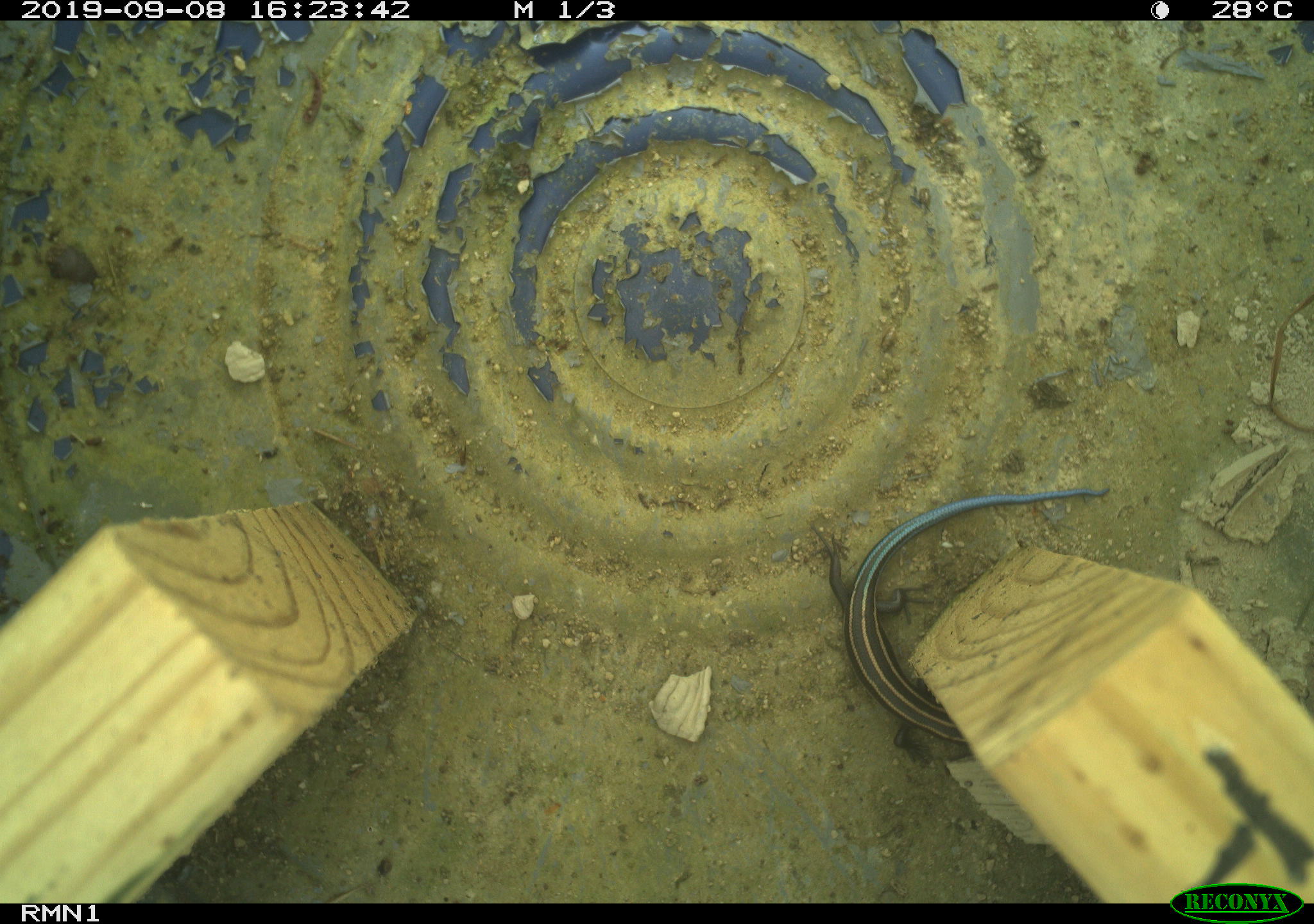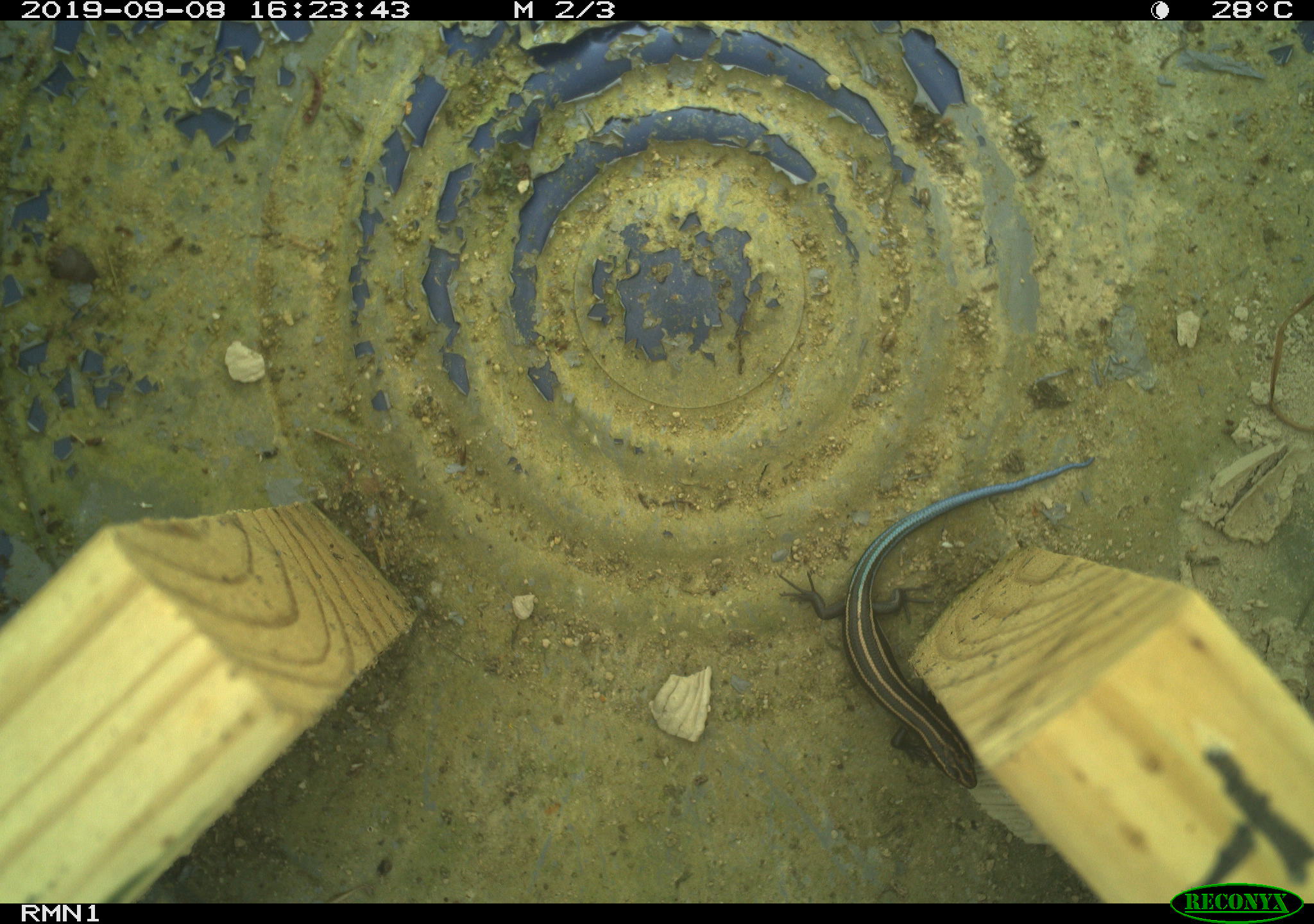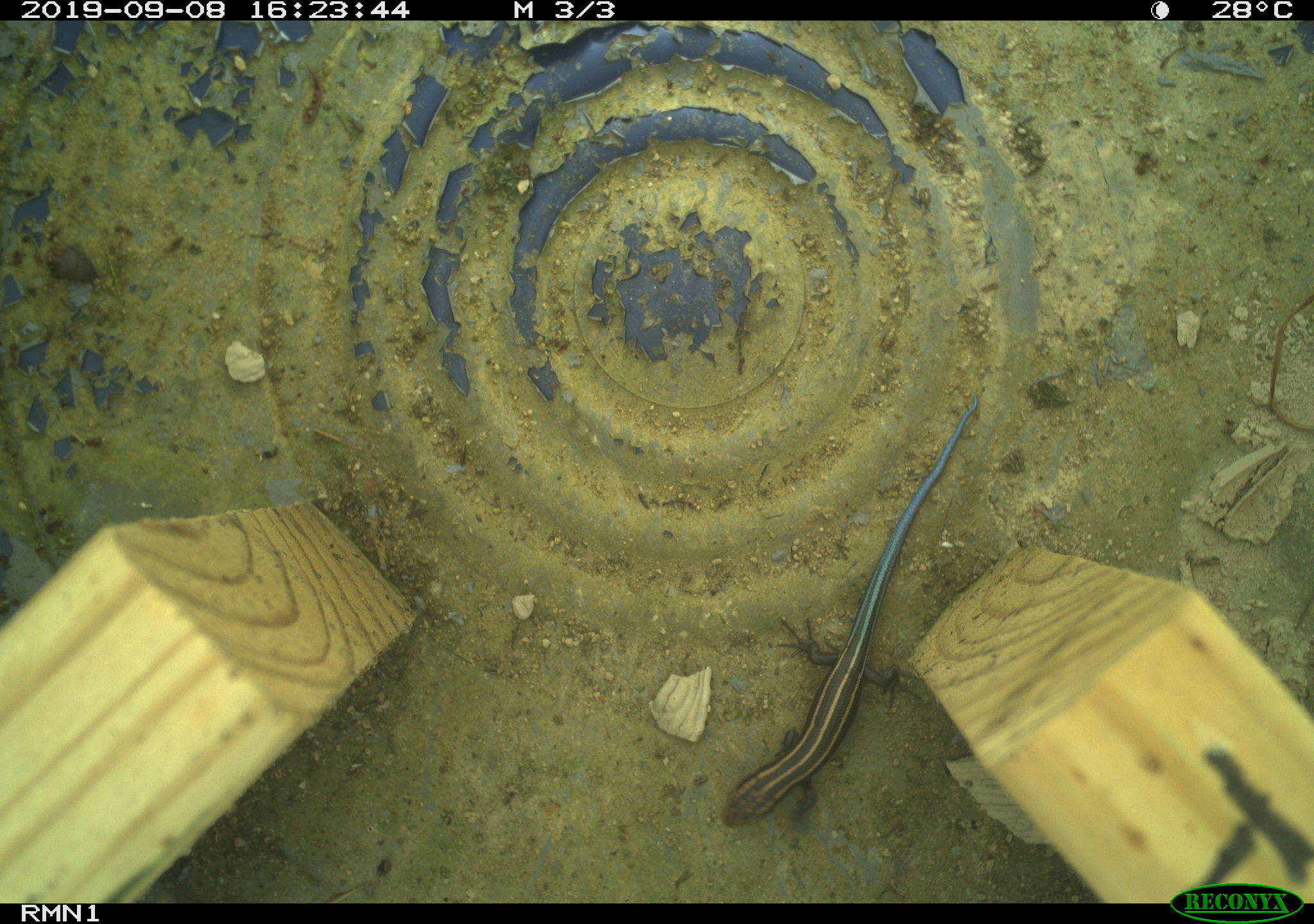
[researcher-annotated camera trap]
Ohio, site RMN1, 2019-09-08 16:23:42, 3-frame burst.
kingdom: Animalia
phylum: Chordata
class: Reptilia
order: Squamata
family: Scincidae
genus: Plestiodon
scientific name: Plestiodon fasciatus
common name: common five-lined skink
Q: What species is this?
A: Common five-lined skink (Plestiodon fasciatus).